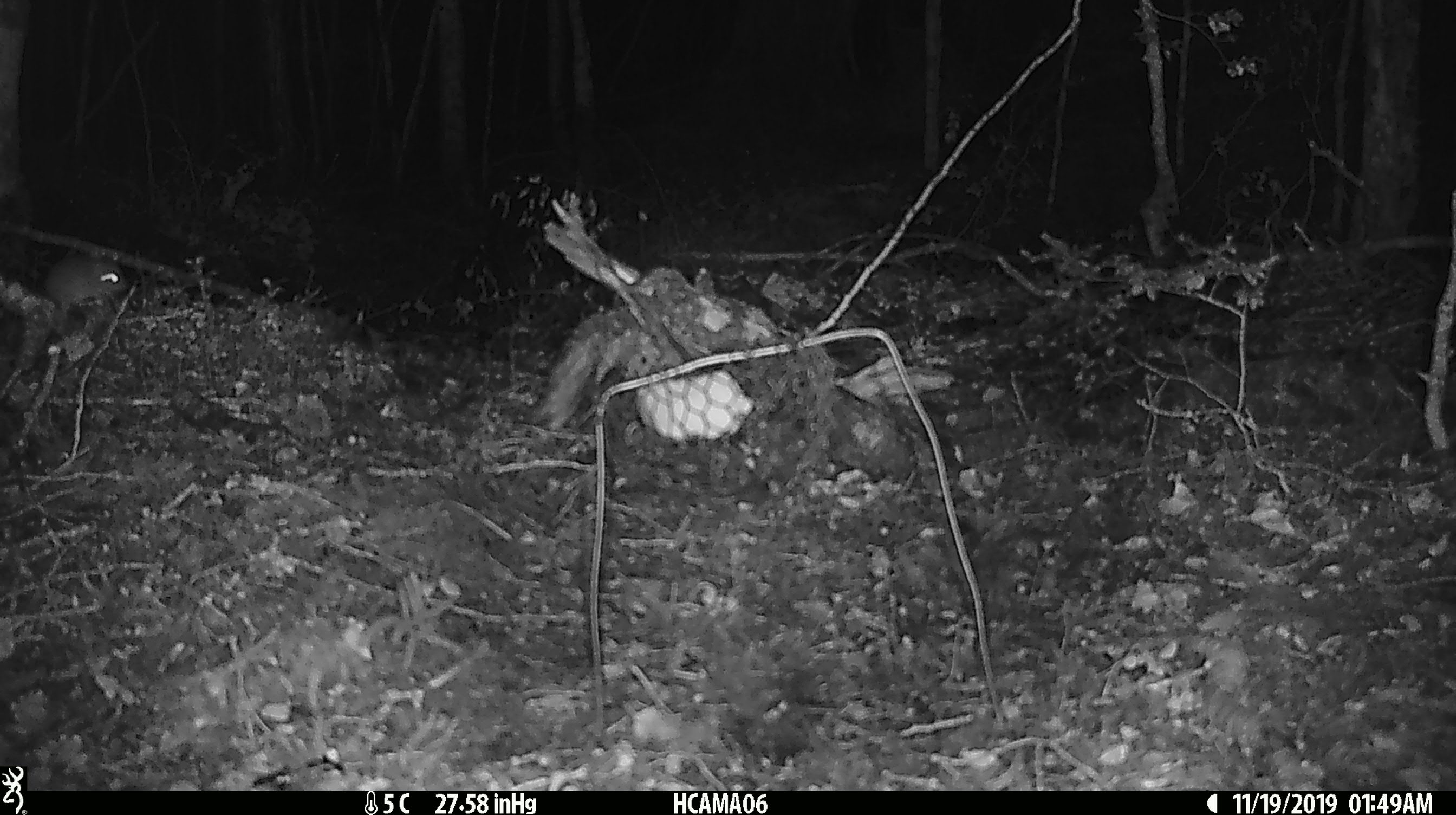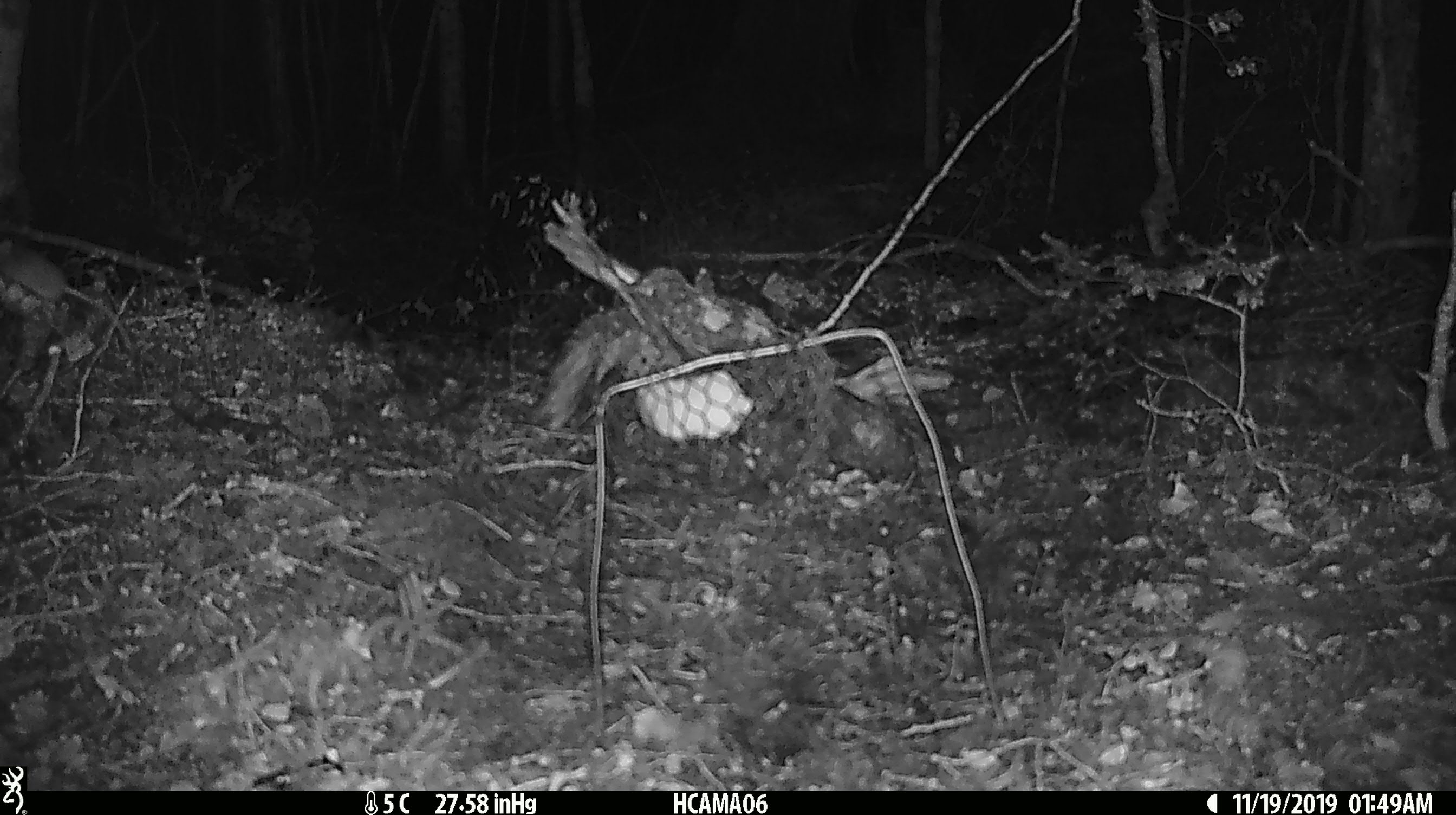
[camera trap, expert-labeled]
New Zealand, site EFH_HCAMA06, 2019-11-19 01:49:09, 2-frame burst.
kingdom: Animalia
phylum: Chordata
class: Mammalia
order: Rodentia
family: Muridae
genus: Mus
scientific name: Mus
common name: mouse